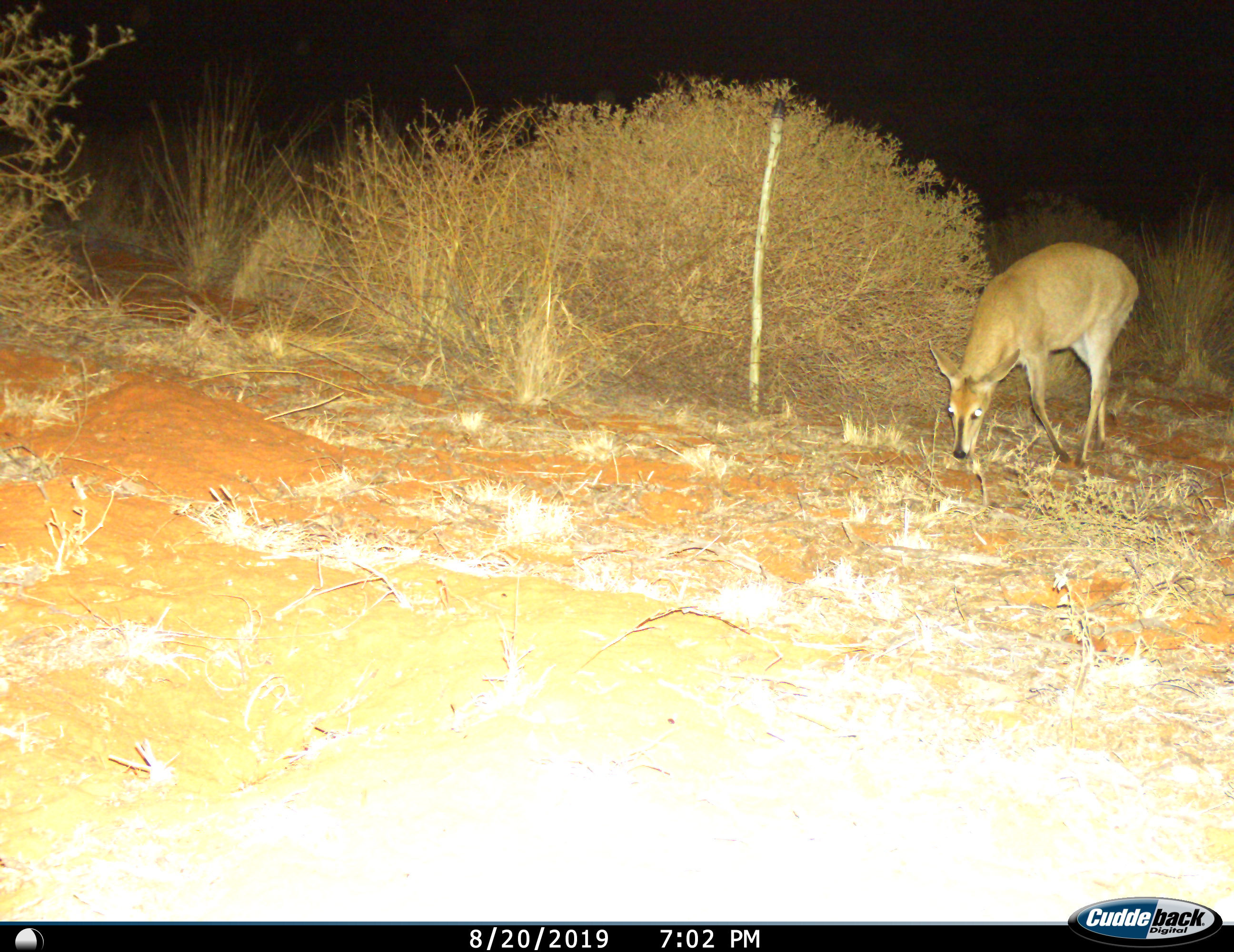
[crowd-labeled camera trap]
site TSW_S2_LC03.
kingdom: Animalia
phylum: Chordata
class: Mammalia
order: Artiodactyla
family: Bovidae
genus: Sylvicapra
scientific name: Sylvicapra grimmia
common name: common duiker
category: duikercommongrey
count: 1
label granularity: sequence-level